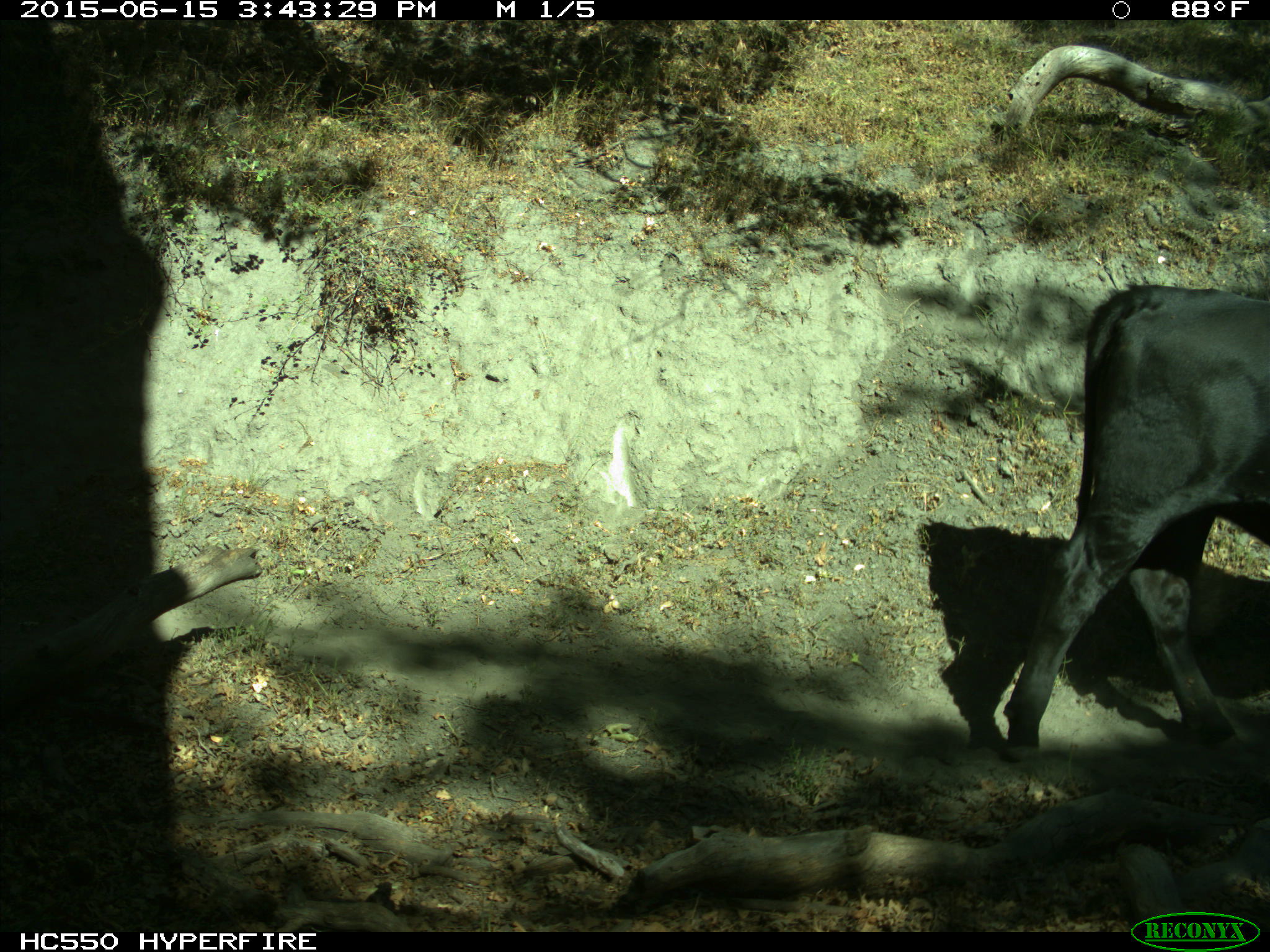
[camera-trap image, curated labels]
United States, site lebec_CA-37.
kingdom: Animalia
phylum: Chordata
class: Mammalia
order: Artiodactyla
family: Bovidae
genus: Bos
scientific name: Bos taurus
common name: domestic cow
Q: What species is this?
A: Bos taurus (domestic cow).